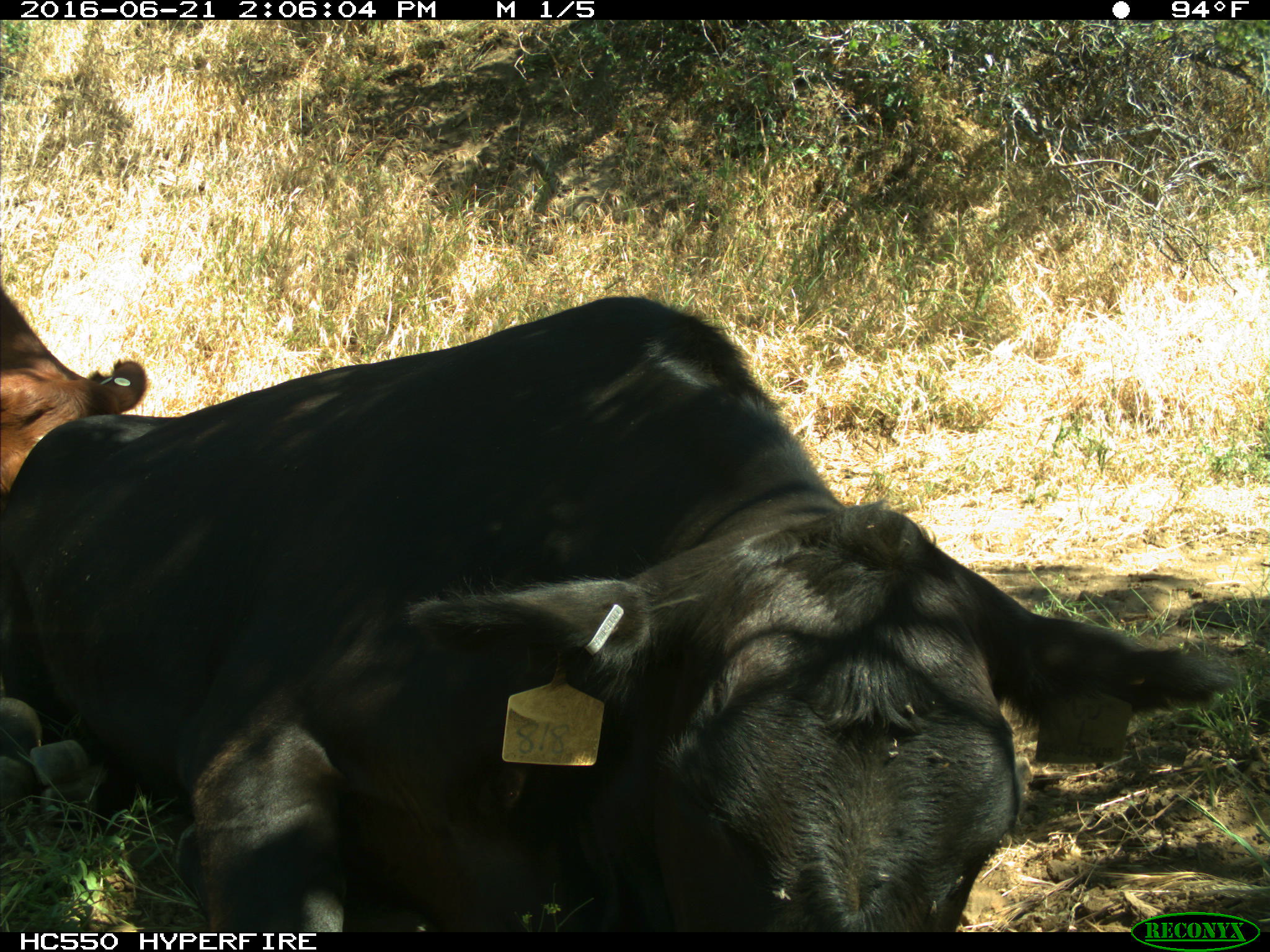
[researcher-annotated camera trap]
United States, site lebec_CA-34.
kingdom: Animalia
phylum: Chordata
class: Mammalia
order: Artiodactyla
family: Bovidae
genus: Bos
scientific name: Bos taurus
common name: domestic cow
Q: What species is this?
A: Bos taurus (domestic cow).